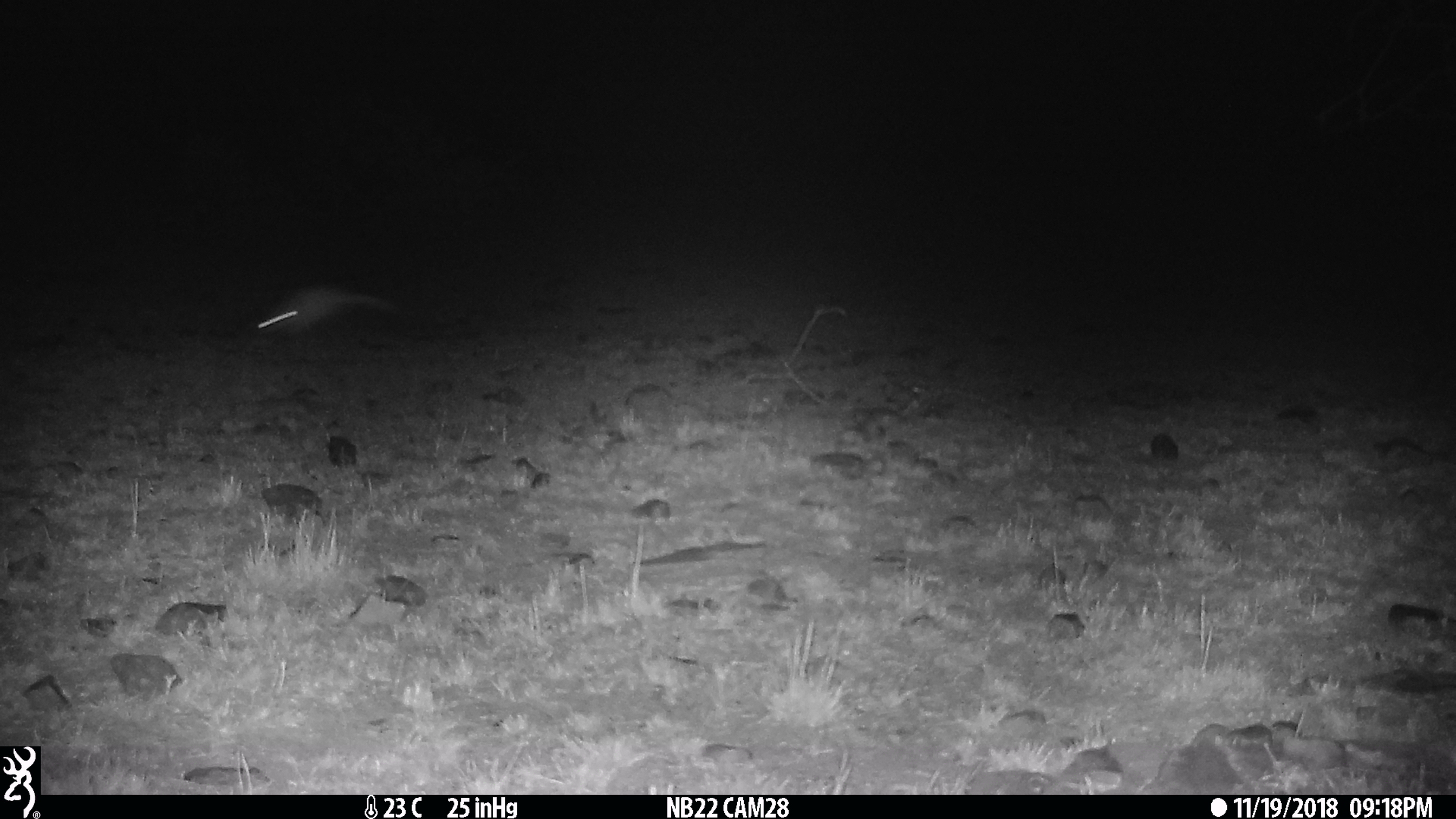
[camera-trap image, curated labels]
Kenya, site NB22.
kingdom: Animalia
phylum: Chordata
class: Mammalia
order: Rodentia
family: Pedetidae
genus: Pedetes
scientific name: Pedetes capensis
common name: springhare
Springhare (Pedetes capensis).